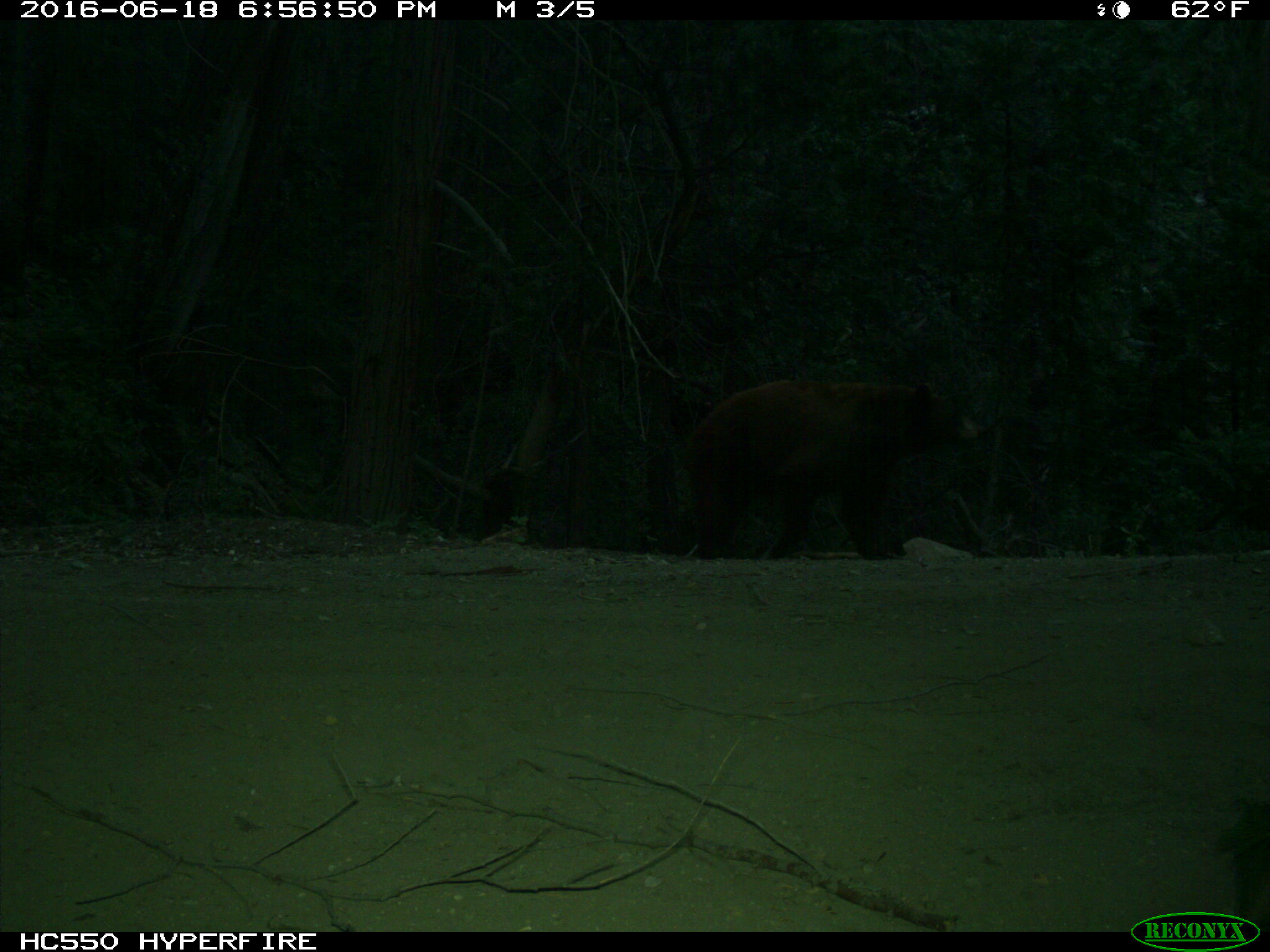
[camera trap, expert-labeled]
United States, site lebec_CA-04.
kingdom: Animalia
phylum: Chordata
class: Mammalia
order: Carnivora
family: Ursidae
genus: Ursus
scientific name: Ursus americanus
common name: american black bear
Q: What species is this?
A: Ursus americanus (american black bear).